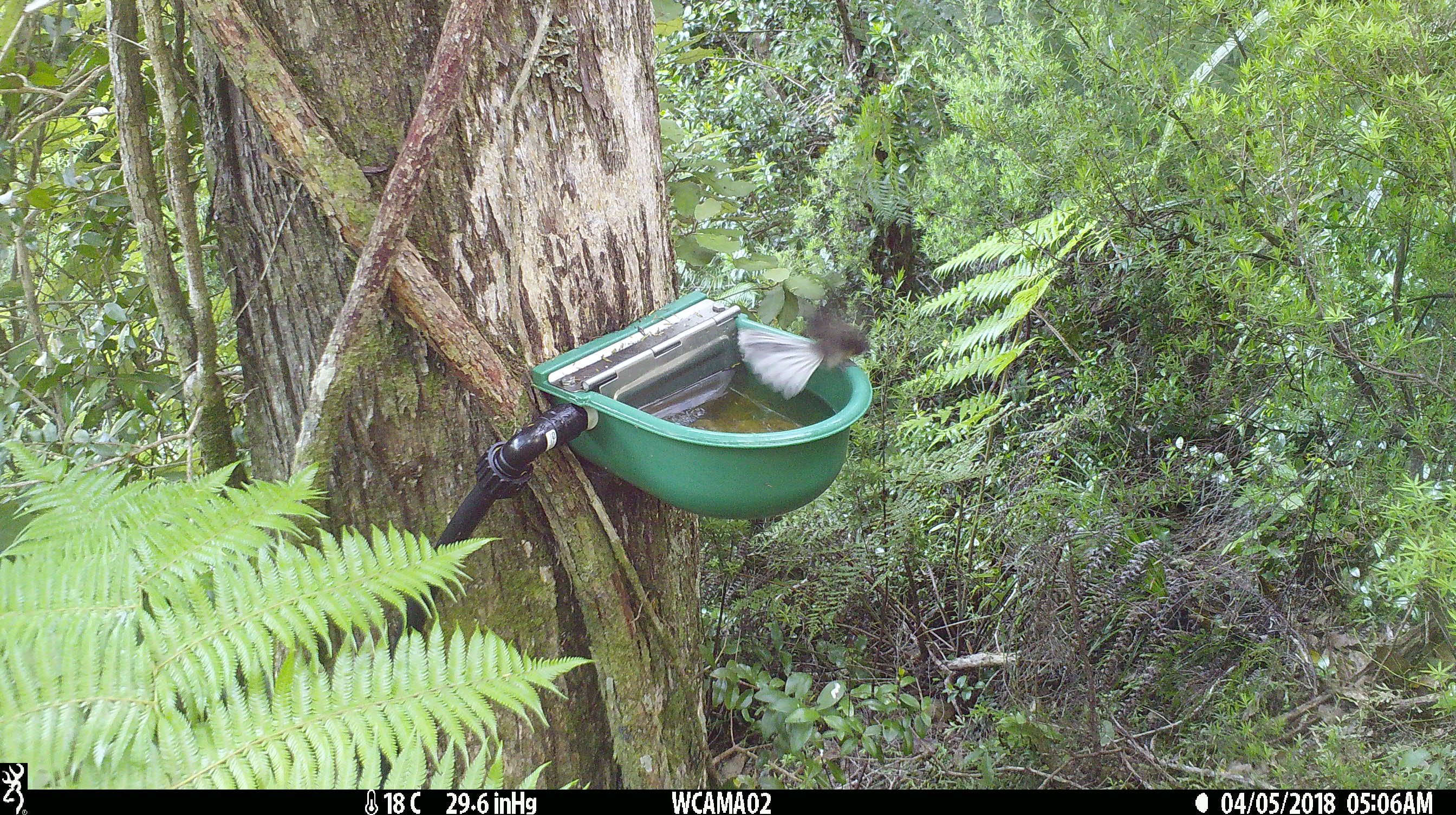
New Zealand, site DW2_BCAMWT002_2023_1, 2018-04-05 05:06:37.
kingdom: Animalia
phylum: Chordata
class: Aves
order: Passeriformes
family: Rhipiduridae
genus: Rhipidura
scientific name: Rhipidura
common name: fantails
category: fantail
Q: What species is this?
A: Fantail (fantails) (Rhipidura).